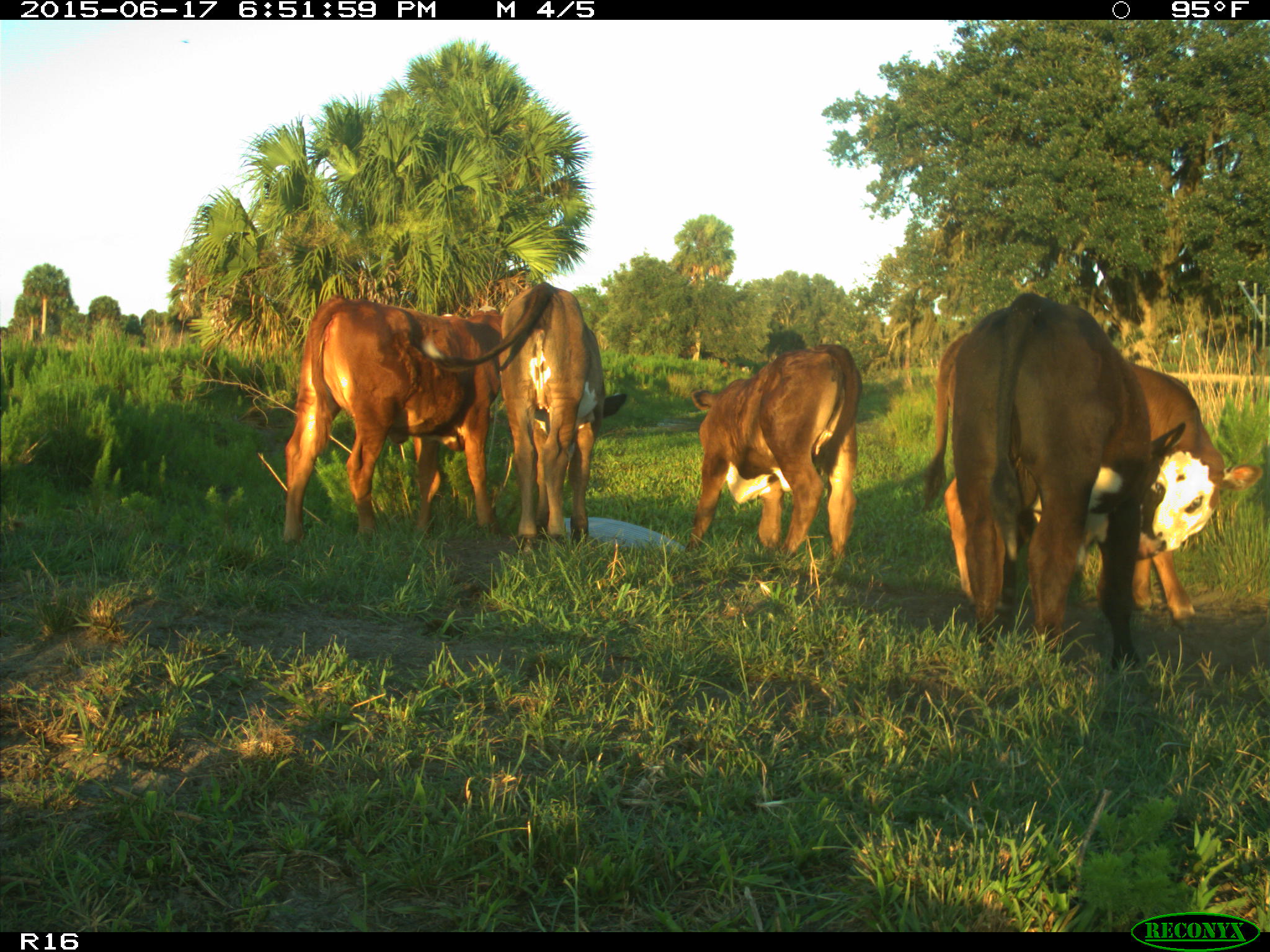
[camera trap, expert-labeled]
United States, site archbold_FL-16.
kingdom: Animalia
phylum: Chordata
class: Mammalia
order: Artiodactyla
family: Bovidae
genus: Bos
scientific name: Bos taurus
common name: domestic cow